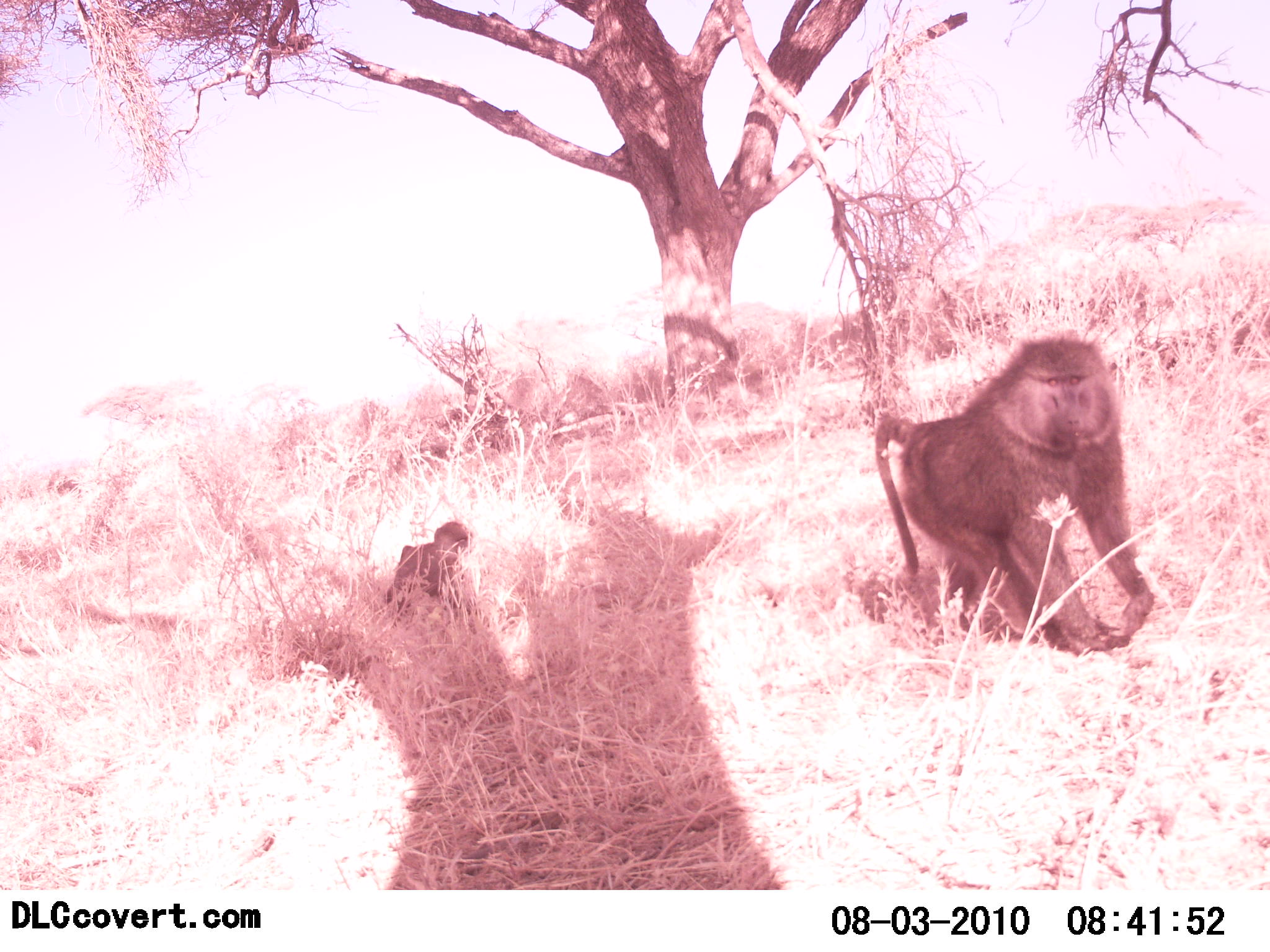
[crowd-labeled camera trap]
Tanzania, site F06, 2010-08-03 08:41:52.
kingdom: Animalia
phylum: Chordata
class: Mammalia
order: Primates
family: Cercopithecidae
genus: Papio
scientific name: Papio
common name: baboon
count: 2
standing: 13%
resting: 4%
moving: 87%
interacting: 0%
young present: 74%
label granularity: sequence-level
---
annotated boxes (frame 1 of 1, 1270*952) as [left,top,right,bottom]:
animal: [869,328,1158,656]; [381,518,478,614]